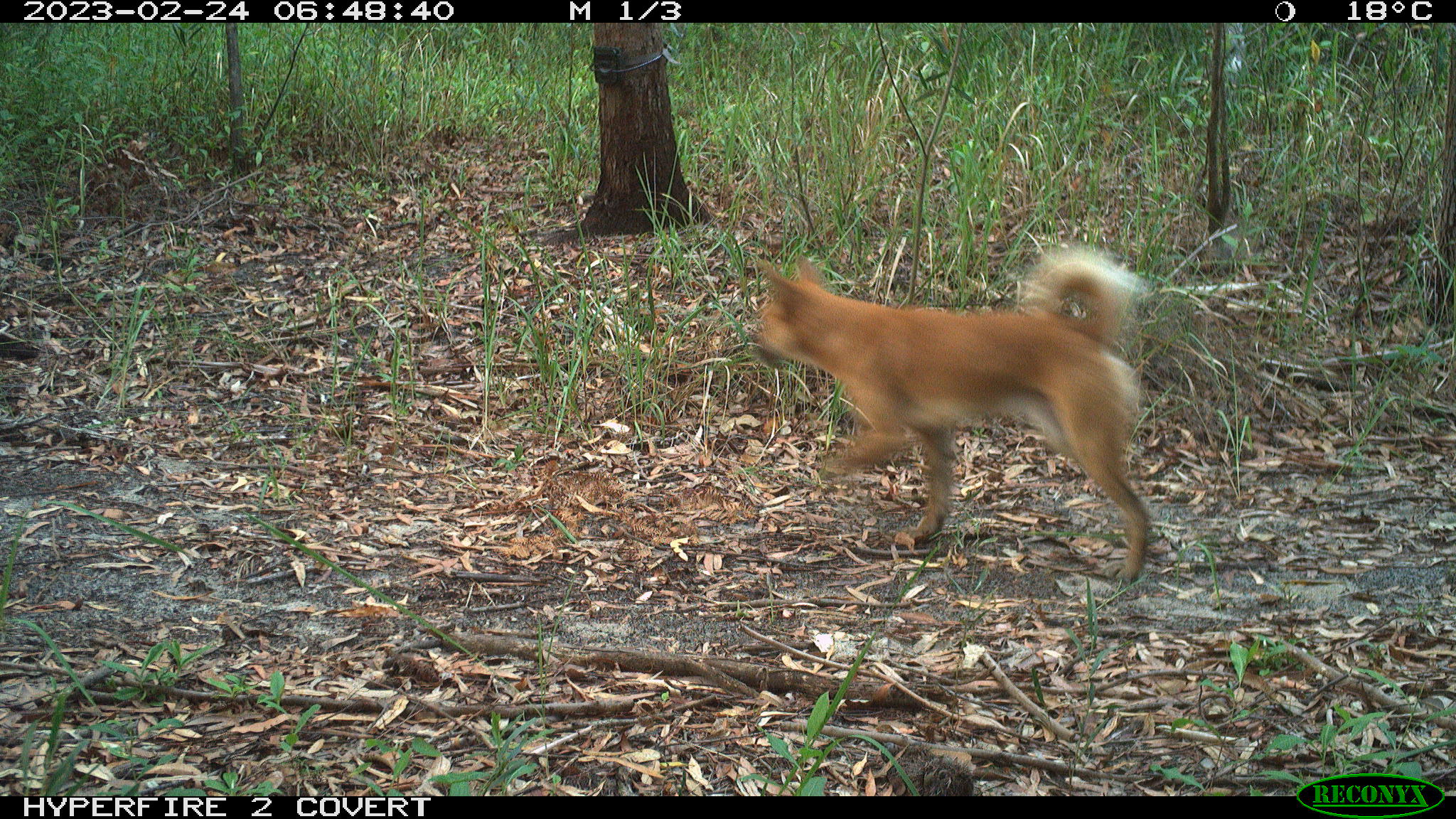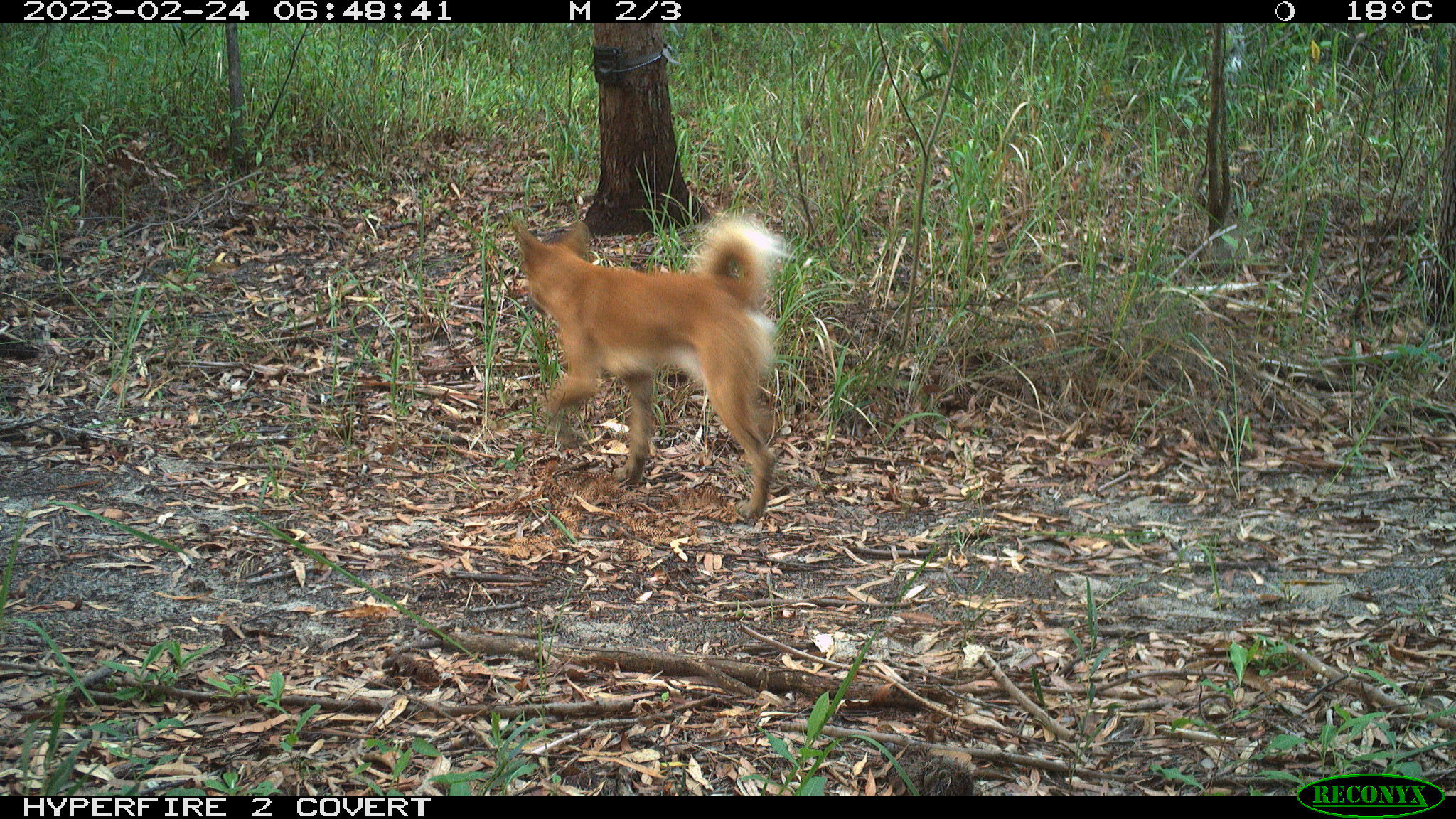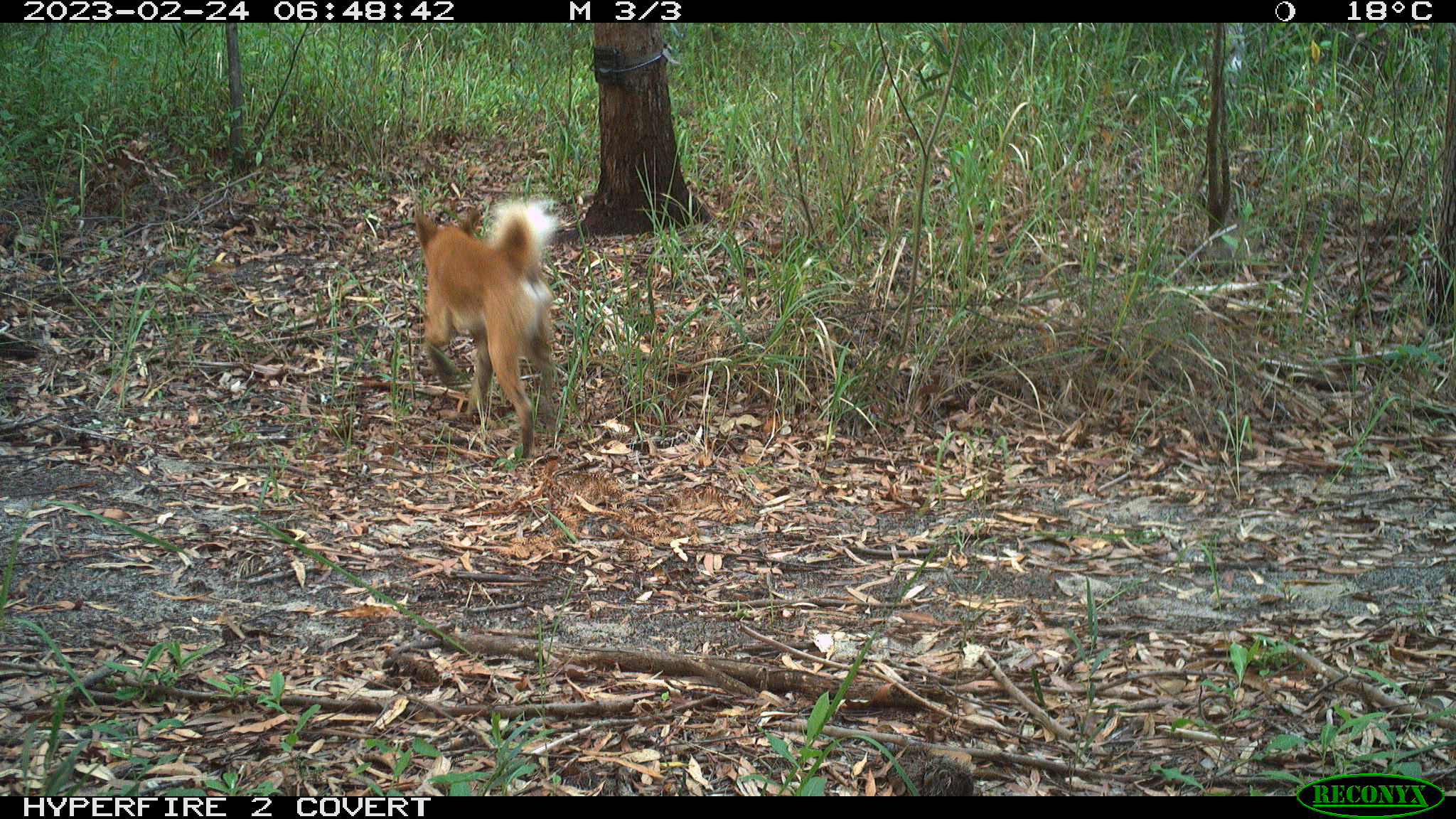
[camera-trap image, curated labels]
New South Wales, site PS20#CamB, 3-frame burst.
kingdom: Animalia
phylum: Chordata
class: Mammalia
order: Carnivora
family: Canidae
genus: Canis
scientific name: Canis familiaris dingo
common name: dingo